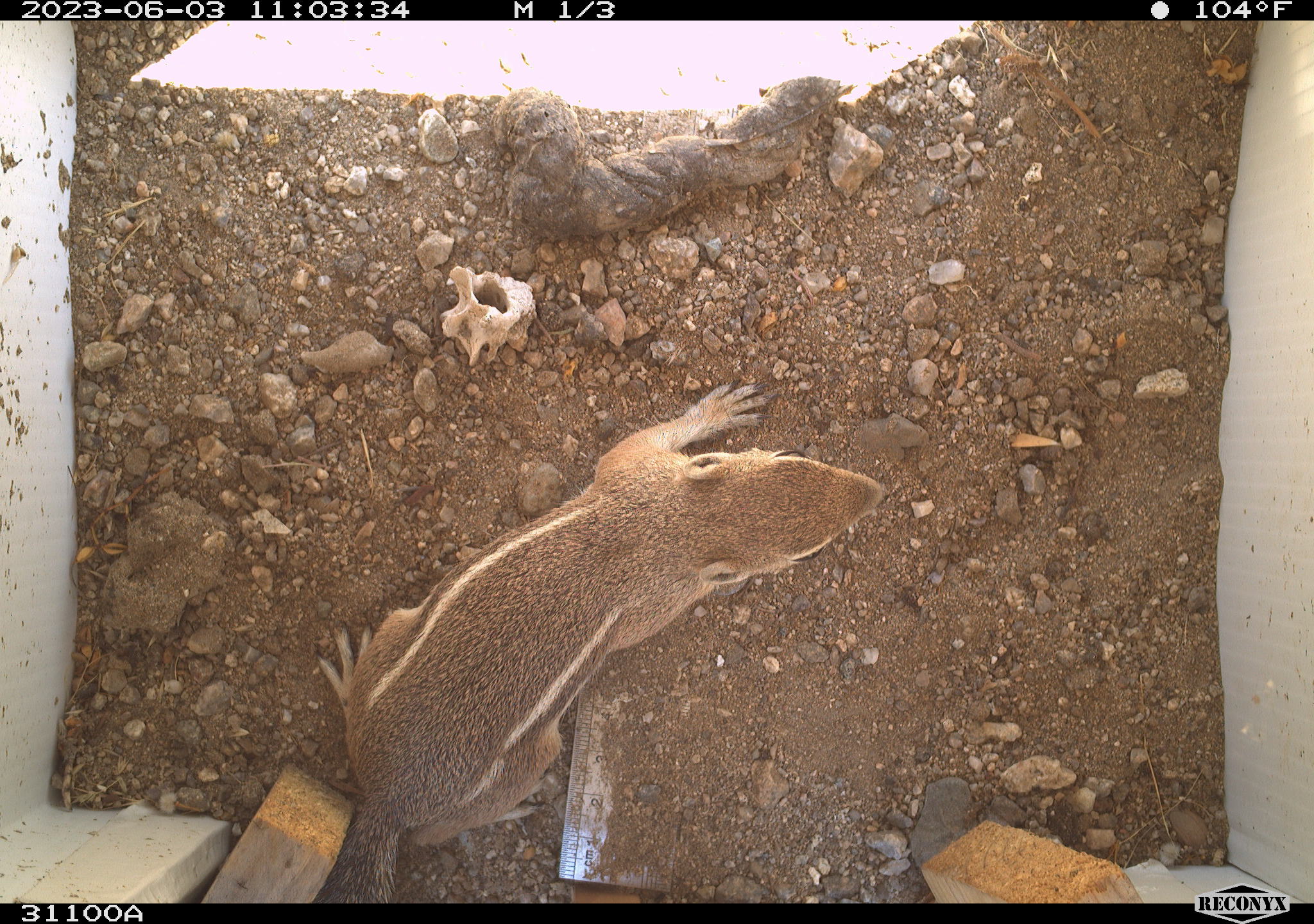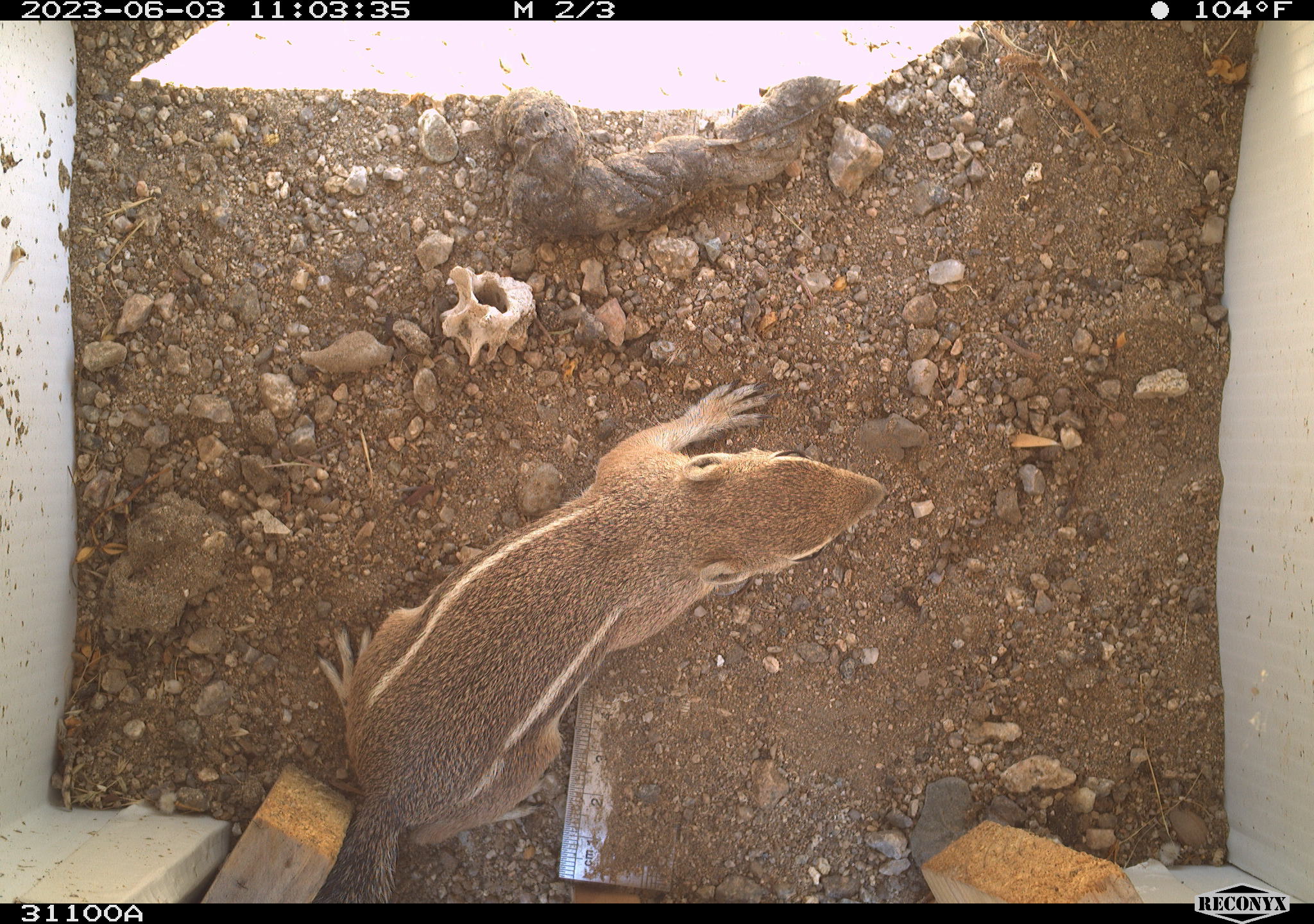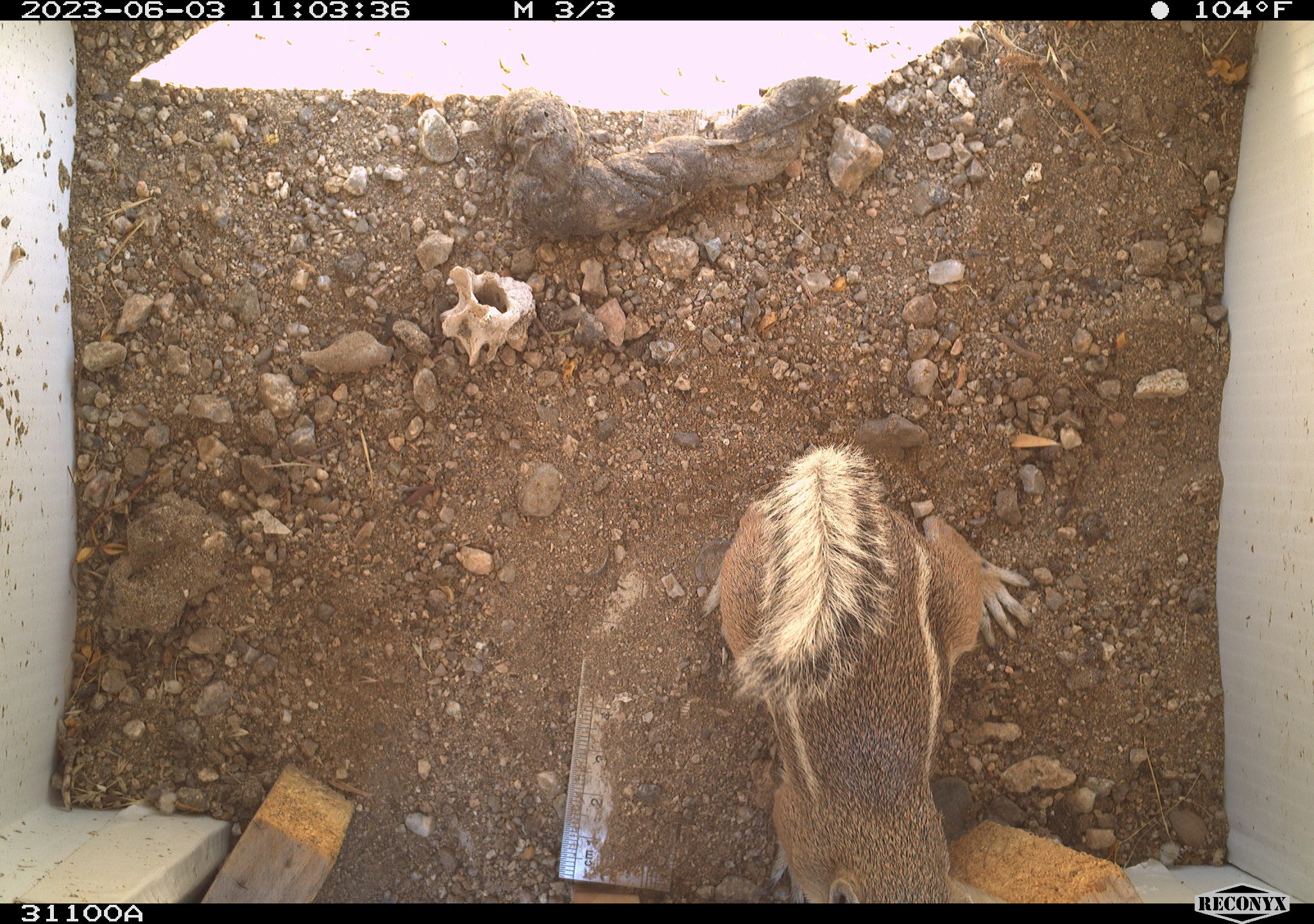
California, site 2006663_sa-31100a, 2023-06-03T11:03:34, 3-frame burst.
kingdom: Animalia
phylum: Chordata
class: Mammalia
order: Rodentia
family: Sciuridae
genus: Ammospermophilus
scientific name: Ammospermophilus leucurus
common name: white-tailed antelope squirrel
White-tailed antelope squirrel (Ammospermophilus leucurus).